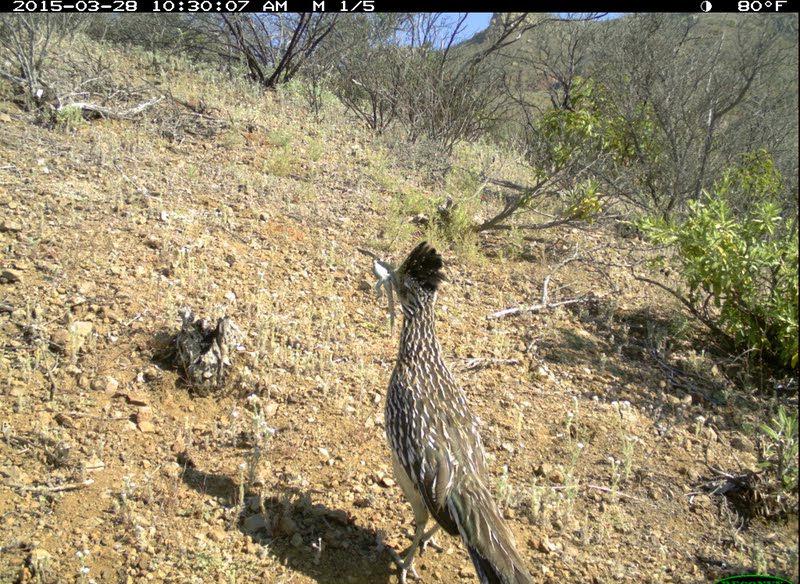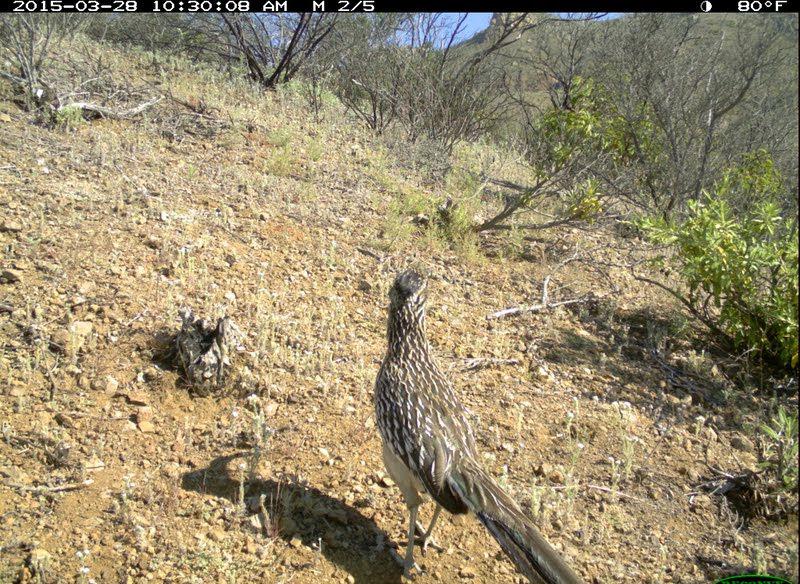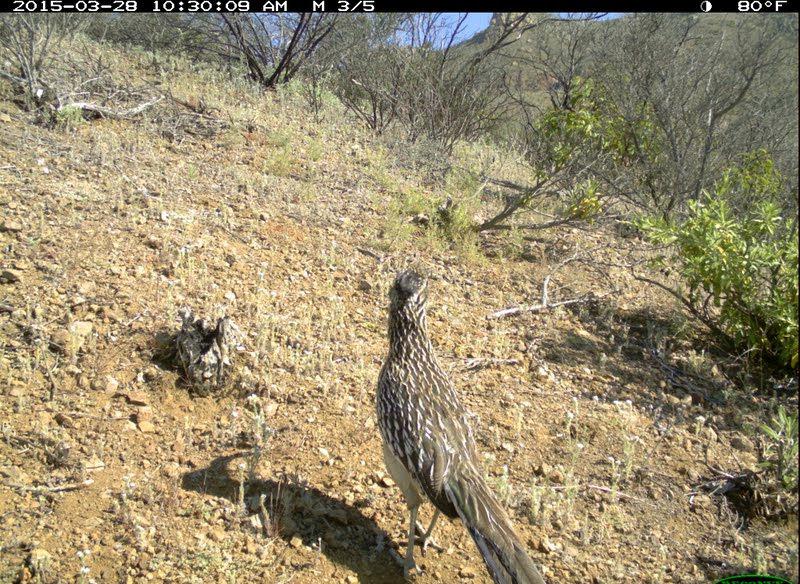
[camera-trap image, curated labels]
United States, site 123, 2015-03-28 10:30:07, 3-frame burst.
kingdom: Animalia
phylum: Chordata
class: Aves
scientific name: Aves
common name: bird